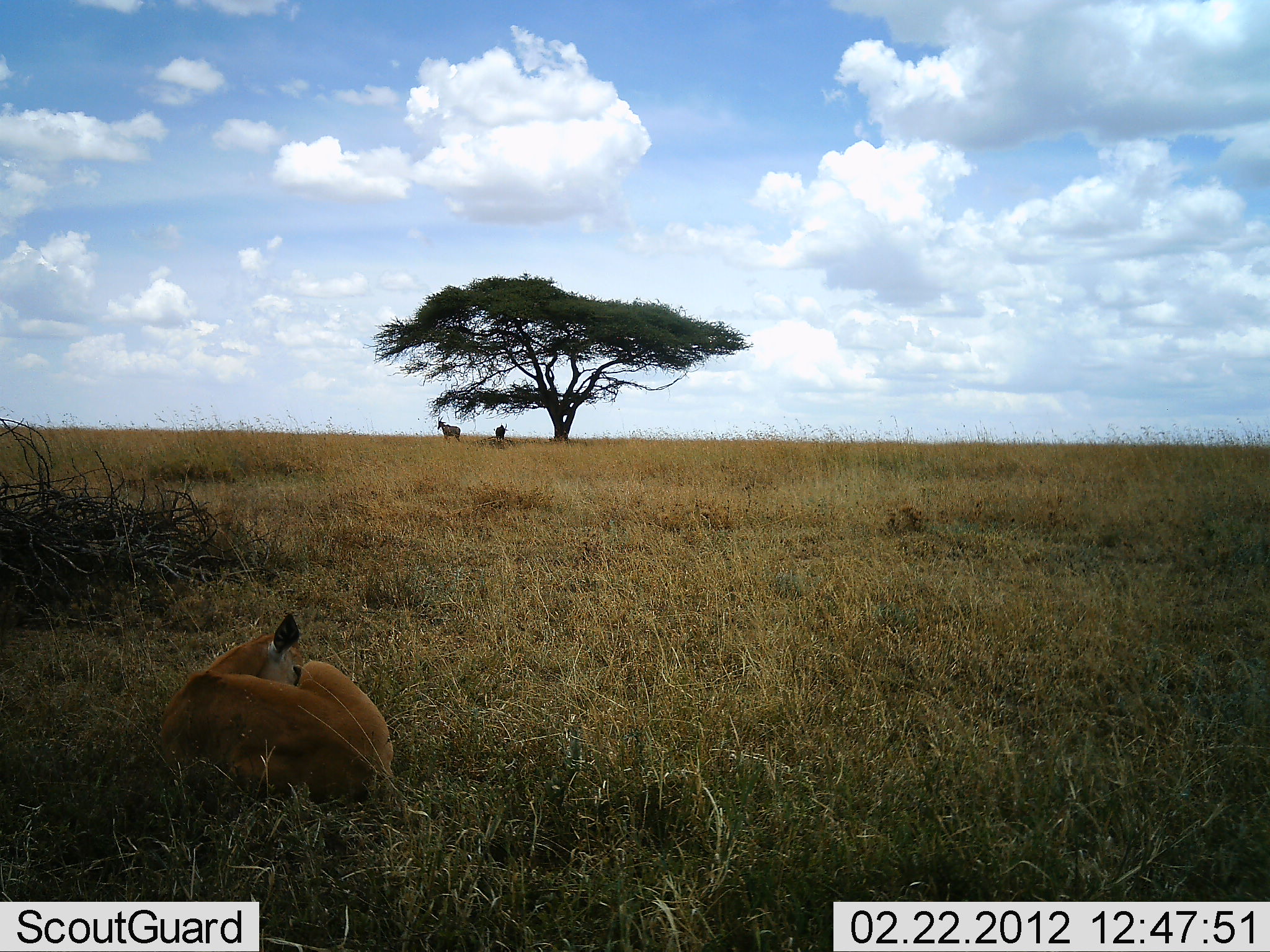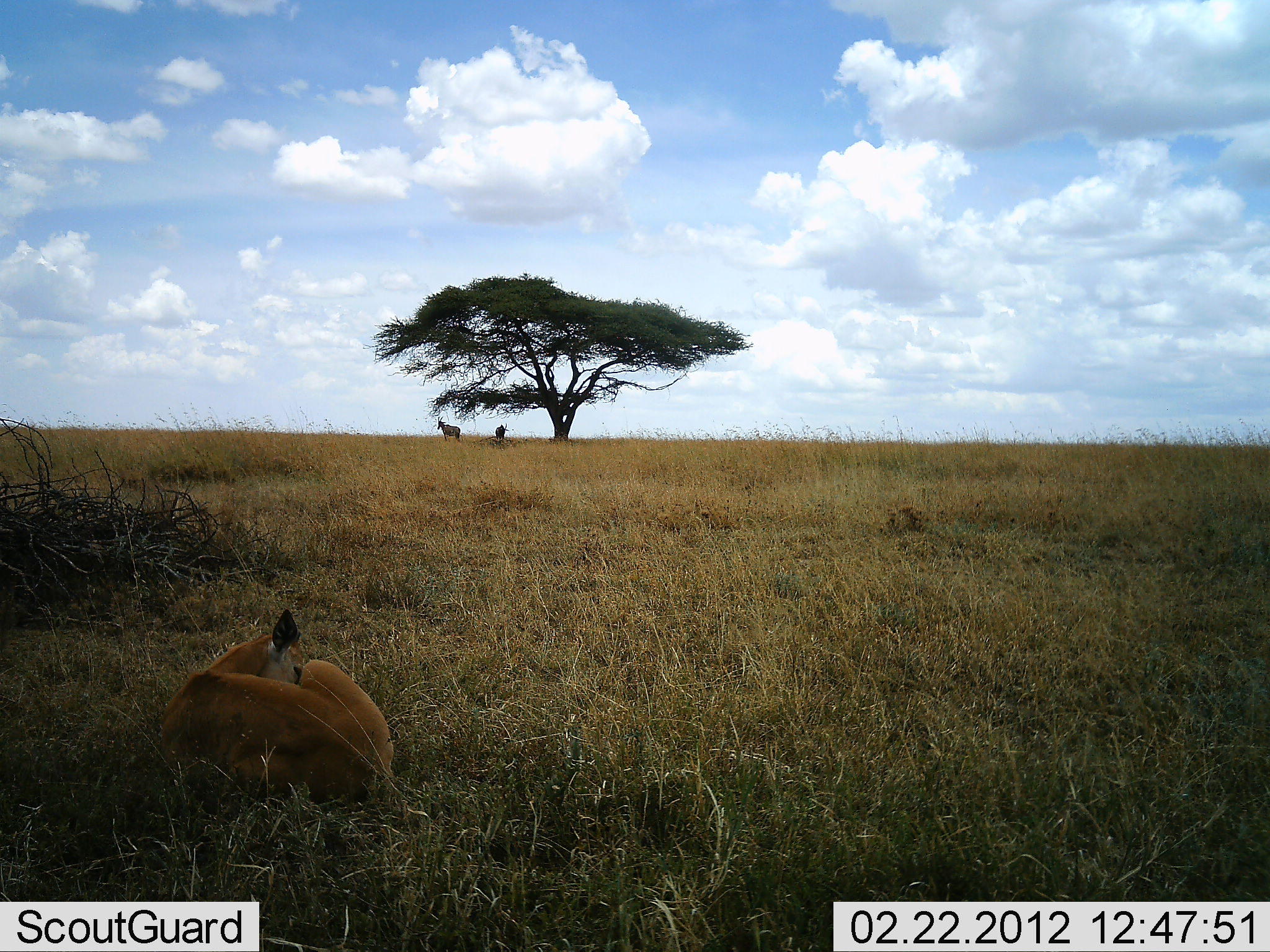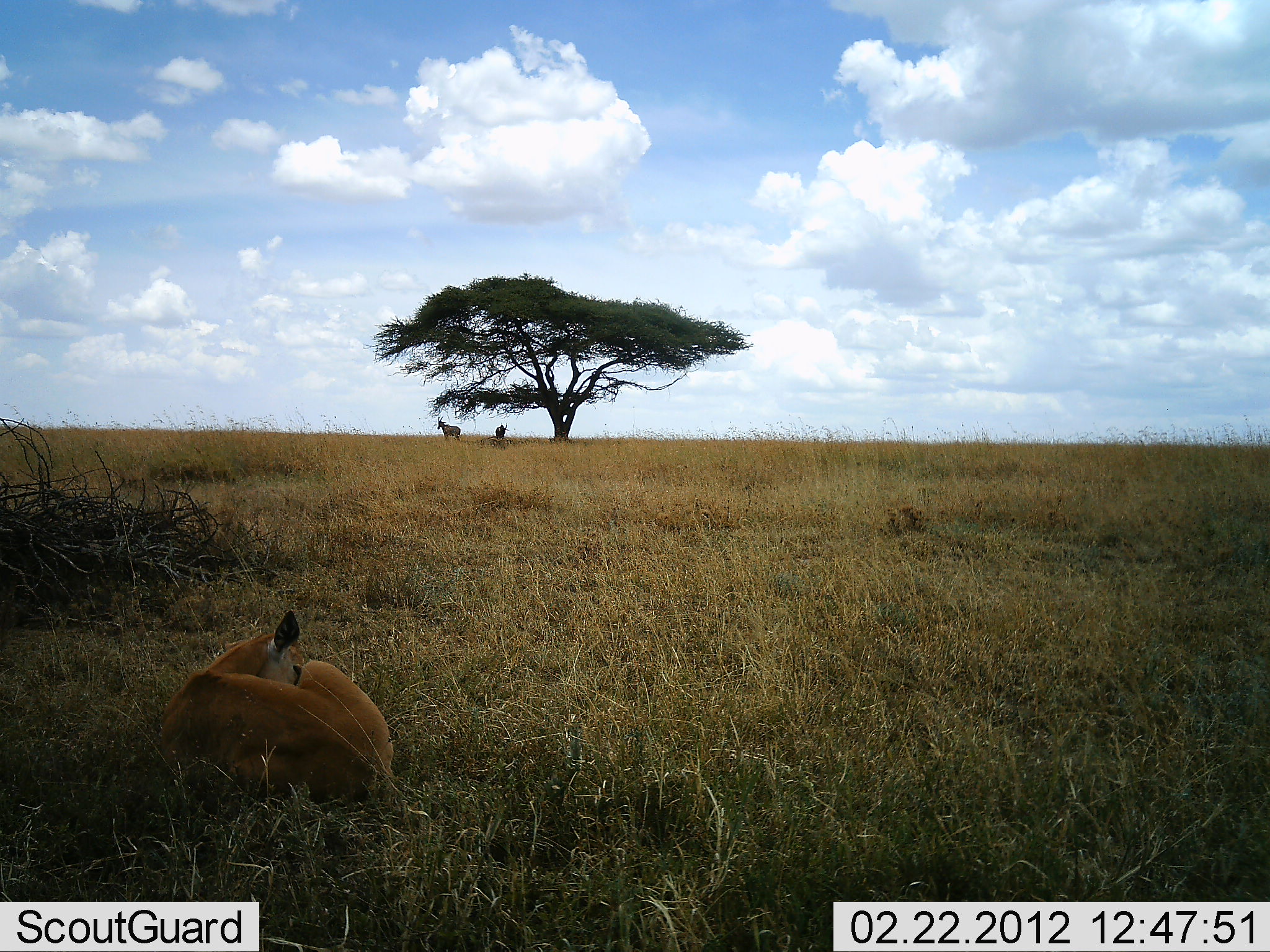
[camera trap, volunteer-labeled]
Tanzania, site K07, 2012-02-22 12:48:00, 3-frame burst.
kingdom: Animalia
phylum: Chordata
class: Mammalia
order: Artiodactyla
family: Bovidae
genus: Nanger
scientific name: Nanger granti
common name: grant's gazelle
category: gazellegrants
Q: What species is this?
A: Gazellegrants (grant's gazelle) (Nanger granti).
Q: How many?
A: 1.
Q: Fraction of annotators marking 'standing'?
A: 14%.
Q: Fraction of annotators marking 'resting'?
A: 100%.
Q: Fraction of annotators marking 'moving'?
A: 0%.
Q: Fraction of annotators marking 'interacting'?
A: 0%.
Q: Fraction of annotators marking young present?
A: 14%.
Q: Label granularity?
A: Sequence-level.